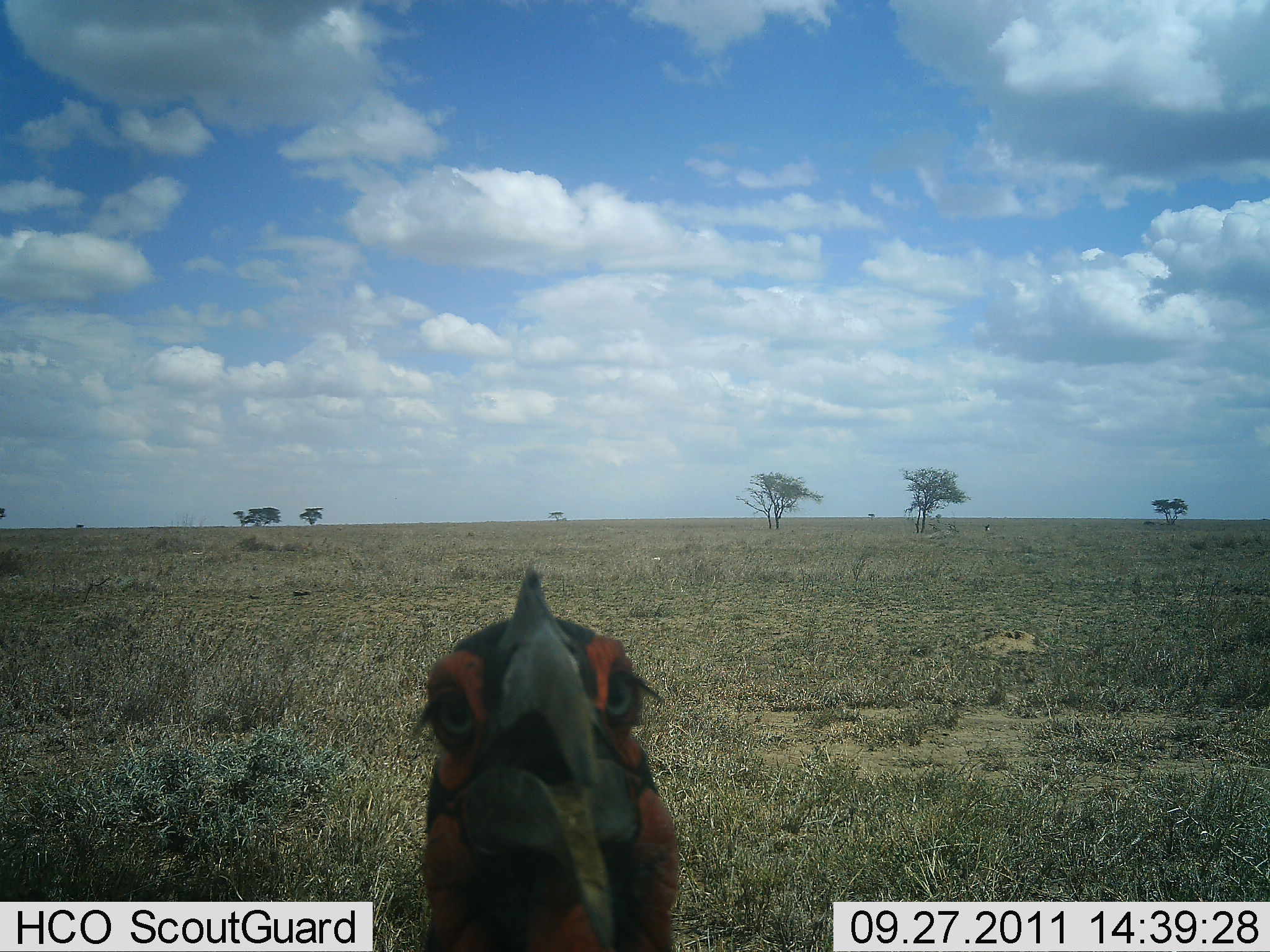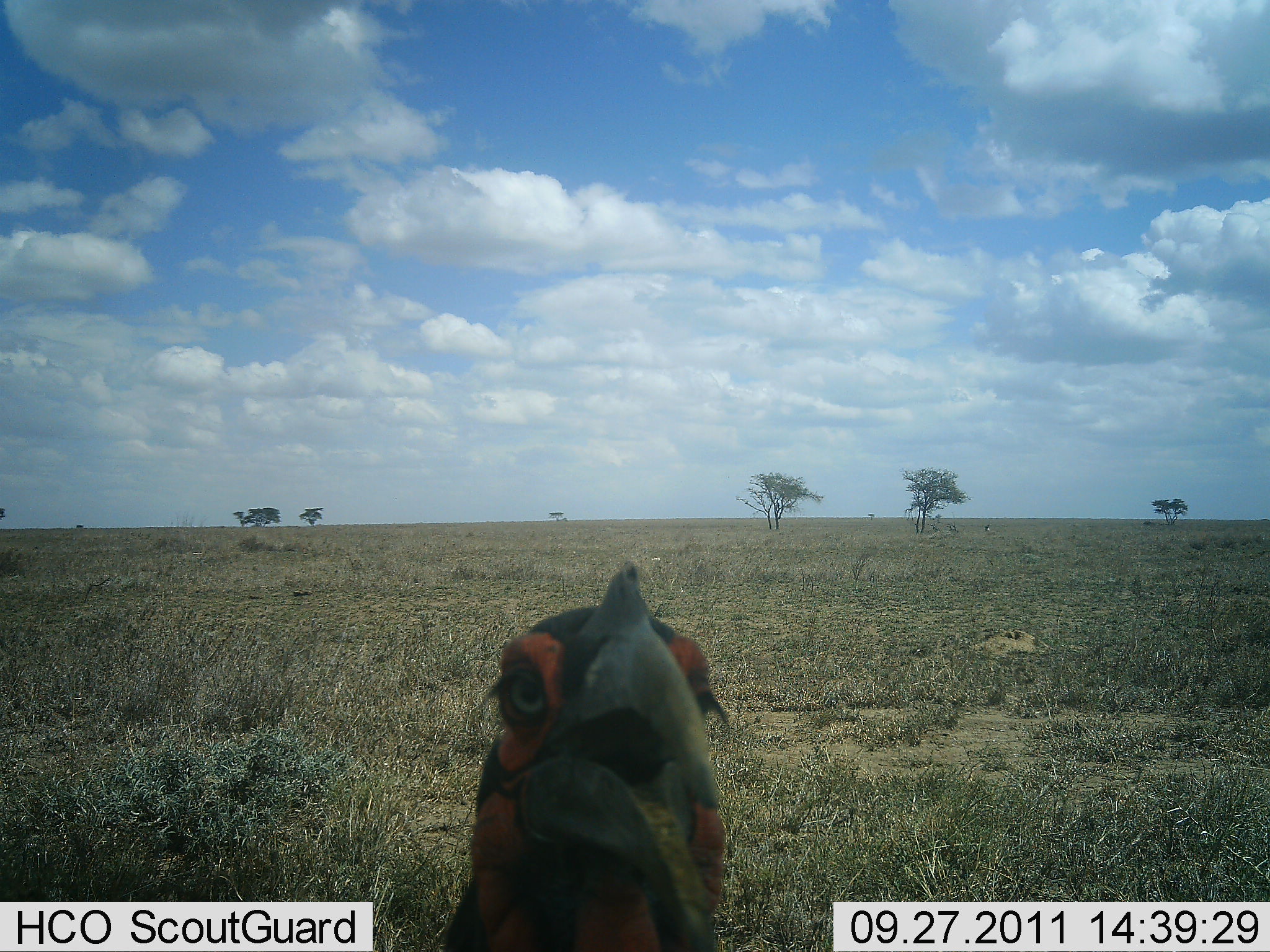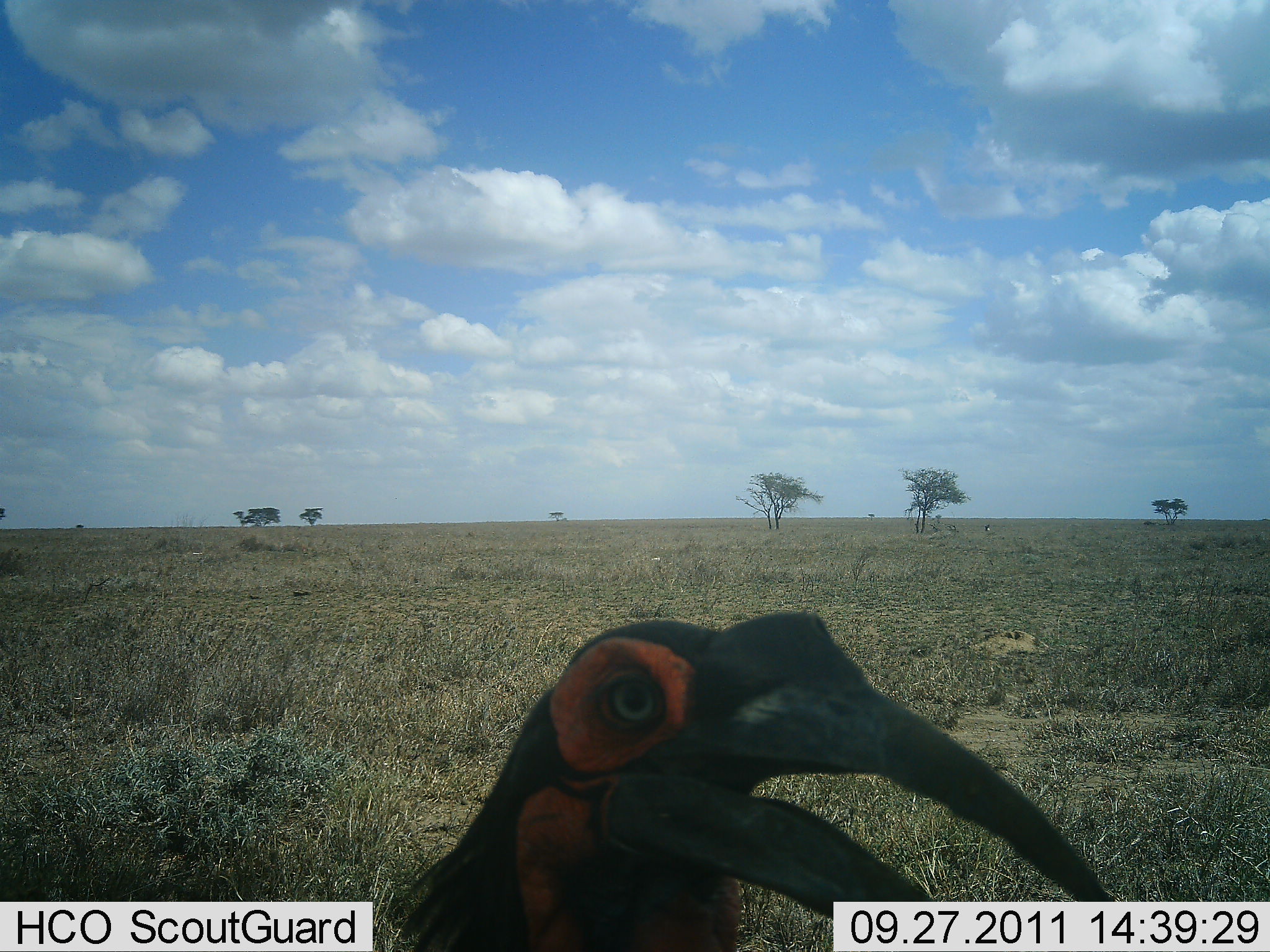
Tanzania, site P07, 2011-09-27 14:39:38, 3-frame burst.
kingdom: Animalia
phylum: Chordata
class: Aves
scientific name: Aves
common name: bird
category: otherbird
Otherbird (bird) (Aves), count 1. Behavior (volunteer vote fractions): standing 83%, resting 8%, moving 0%, interacting 17%. Young present (vote fraction): 0%. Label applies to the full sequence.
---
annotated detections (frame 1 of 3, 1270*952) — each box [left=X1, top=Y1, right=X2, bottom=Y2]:
animal: [left=406, top=565, right=691, bottom=952]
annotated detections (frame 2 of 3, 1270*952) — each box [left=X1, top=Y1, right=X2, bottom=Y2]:
animal: [left=440, top=559, right=738, bottom=952]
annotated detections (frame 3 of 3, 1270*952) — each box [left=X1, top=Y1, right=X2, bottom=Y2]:
animal: [left=383, top=604, right=1117, bottom=952]